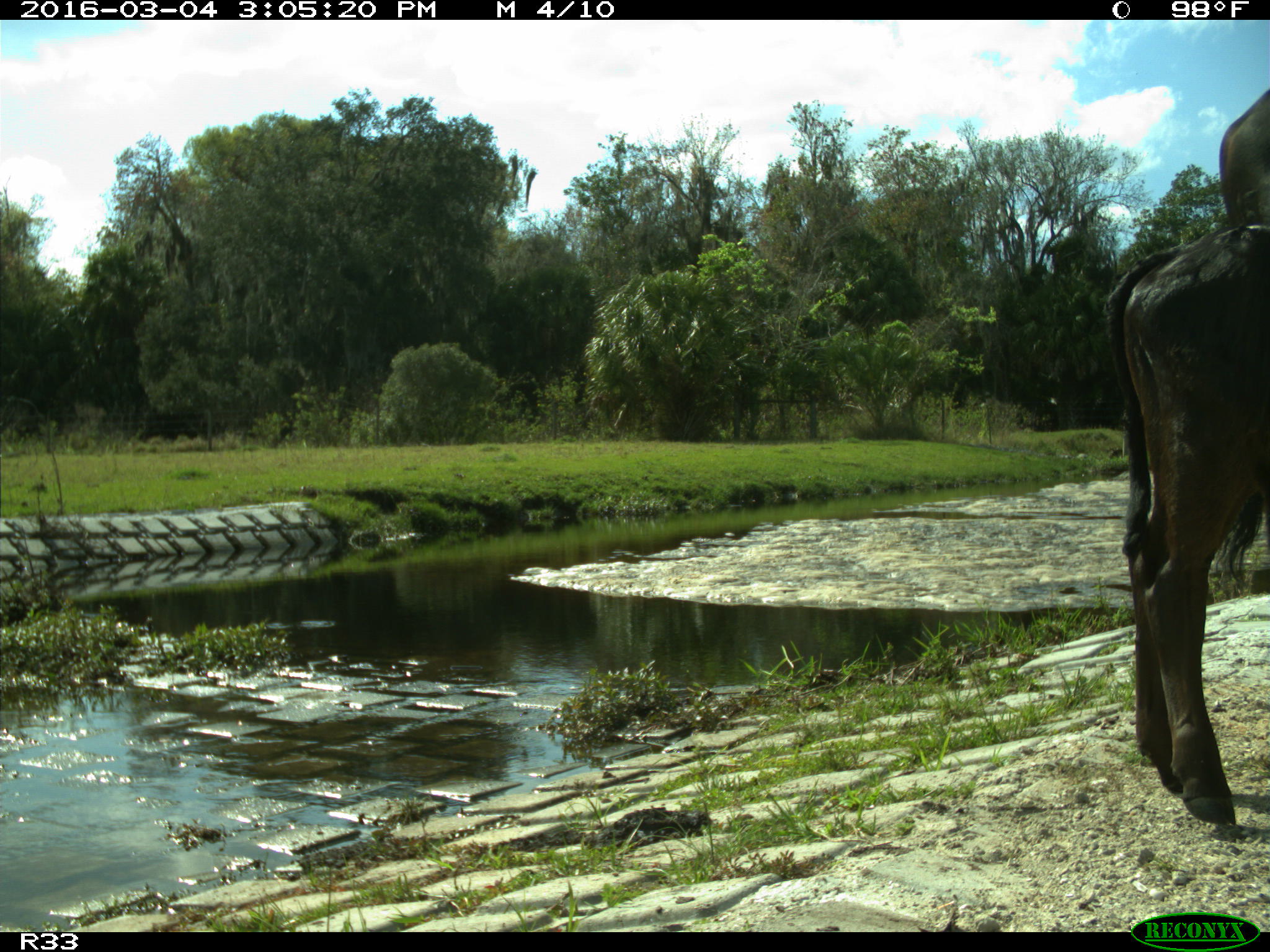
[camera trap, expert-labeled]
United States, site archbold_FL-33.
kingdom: Animalia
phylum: Chordata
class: Mammalia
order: Artiodactyla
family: Bovidae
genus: Bos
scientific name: Bos taurus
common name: domestic cow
Bos taurus (domestic cow).